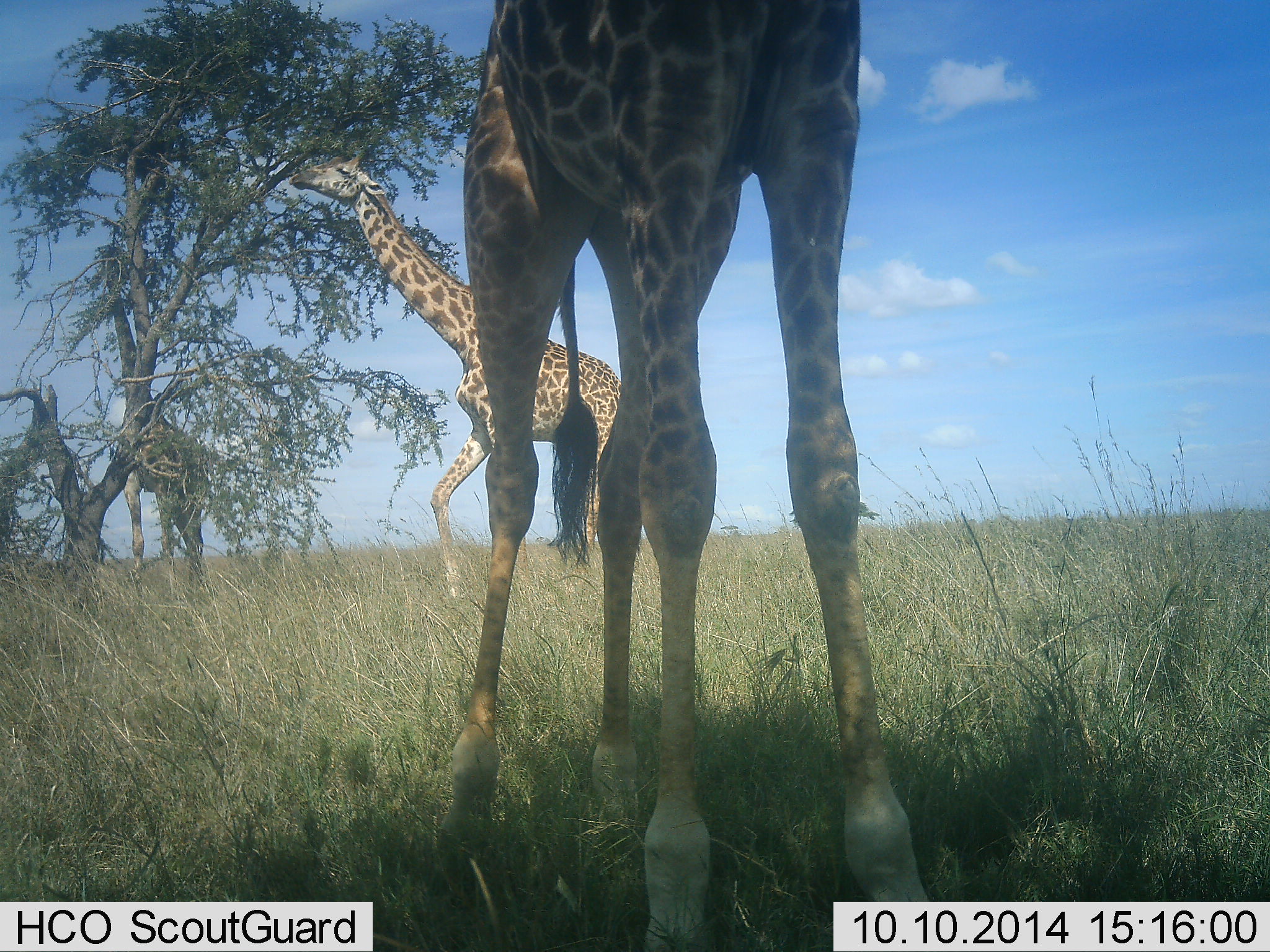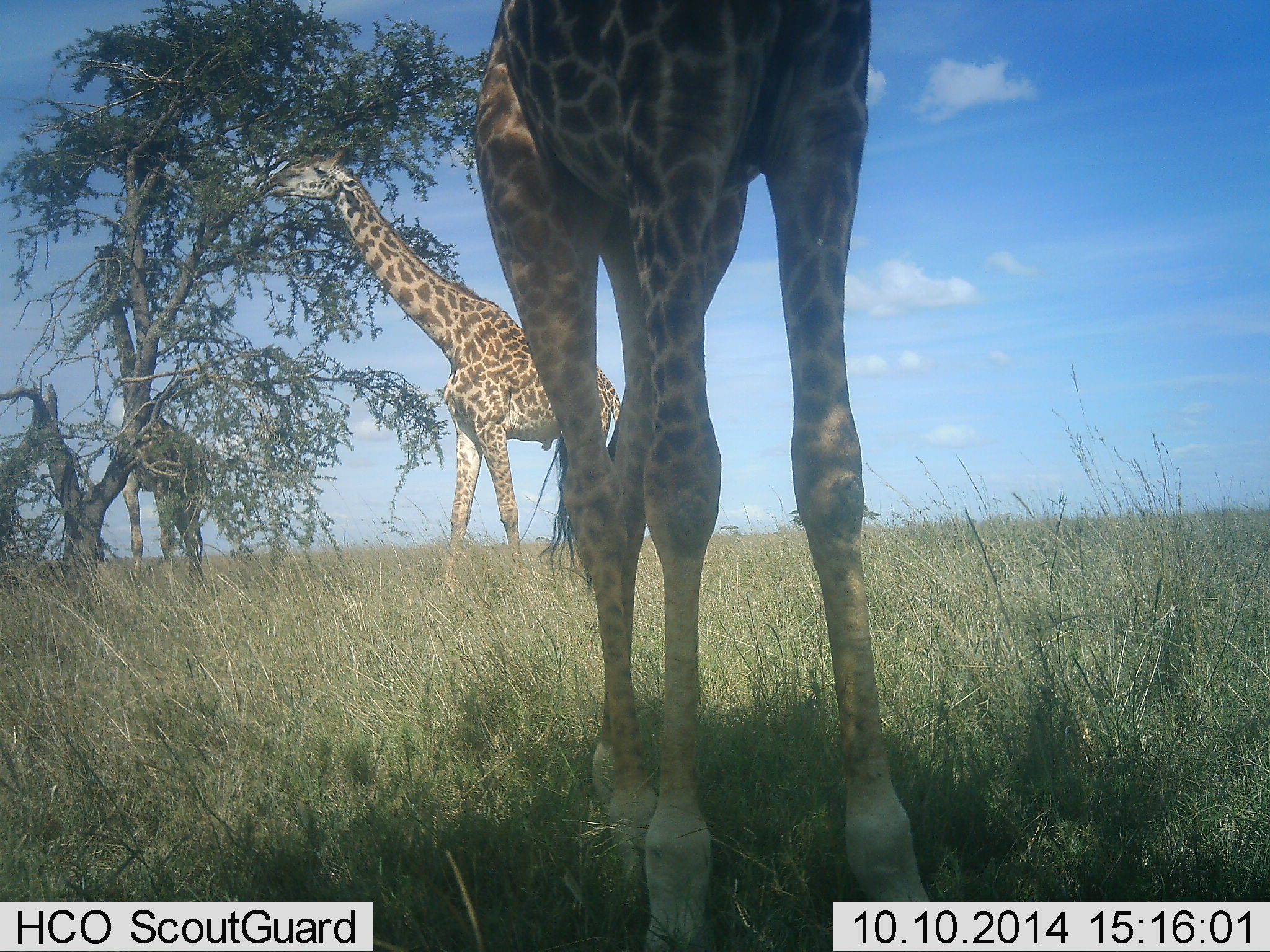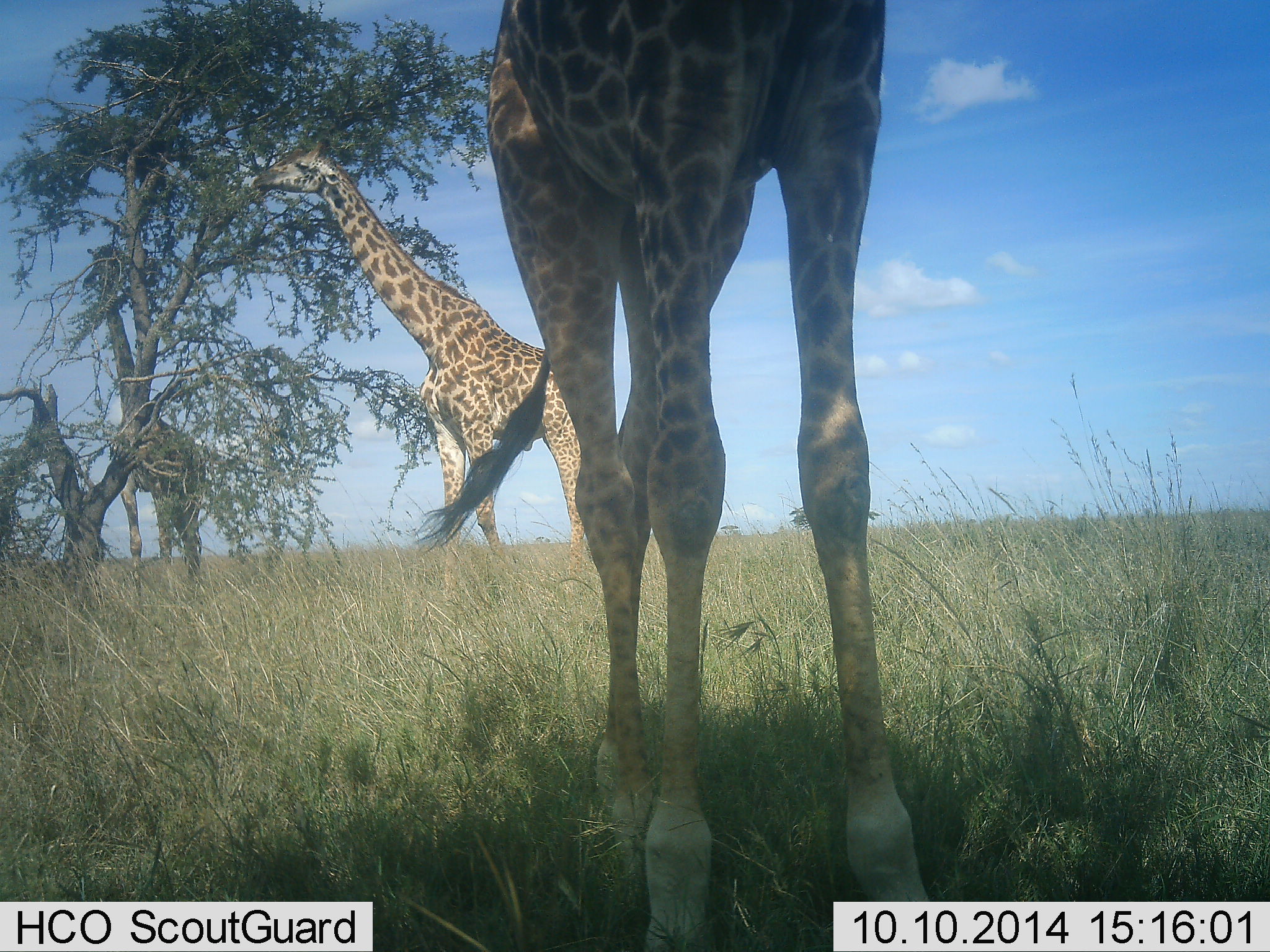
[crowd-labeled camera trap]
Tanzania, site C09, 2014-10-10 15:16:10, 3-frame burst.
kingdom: Animalia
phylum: Chordata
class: Mammalia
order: Artiodactyla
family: Giraffidae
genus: Giraffa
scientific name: Giraffa camelopardalis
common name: giraffe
Giraffe (Giraffa camelopardalis), count 3. Behavior (volunteer vote fractions): standing 60%, resting 0%, moving 30%, interacting 0%. Young present (vote fraction): 0%. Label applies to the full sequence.